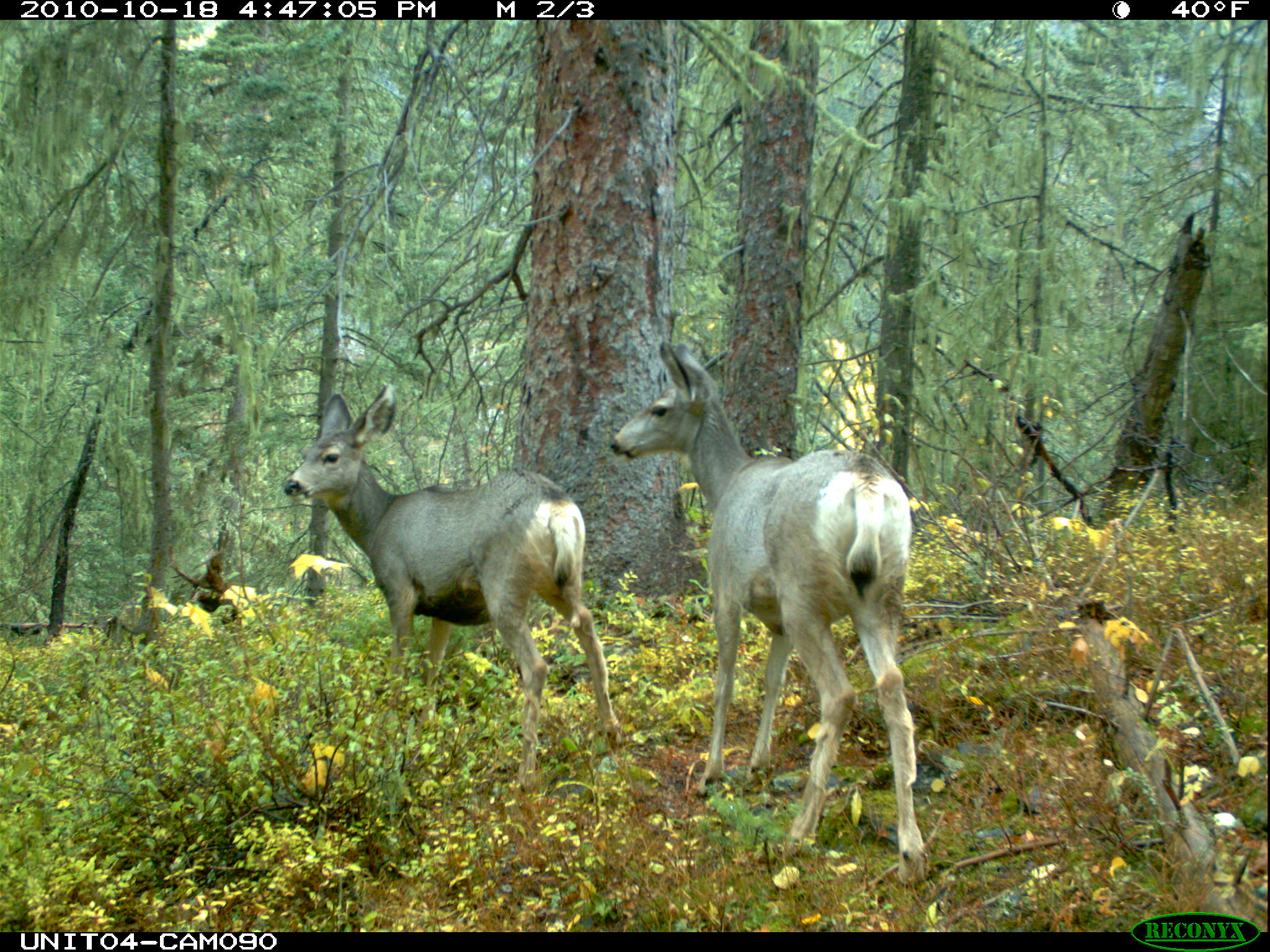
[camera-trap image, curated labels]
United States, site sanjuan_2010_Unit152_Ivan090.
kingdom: Animalia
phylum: Chordata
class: Mammalia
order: Artiodactyla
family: Cervidae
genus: Odocoileus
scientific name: Odocoileus hemionus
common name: mule deer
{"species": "Odocoileus hemionus (mule deer)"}